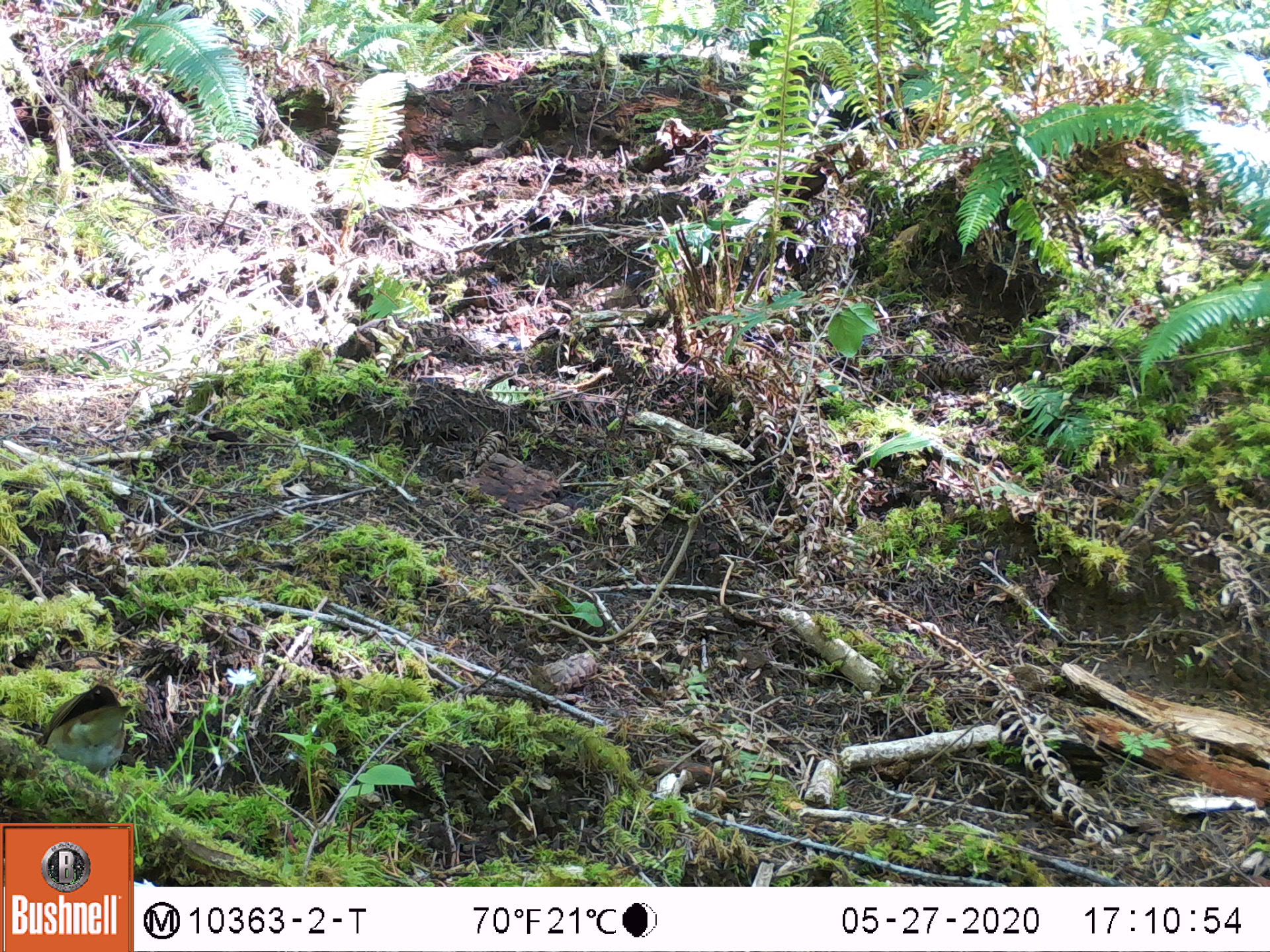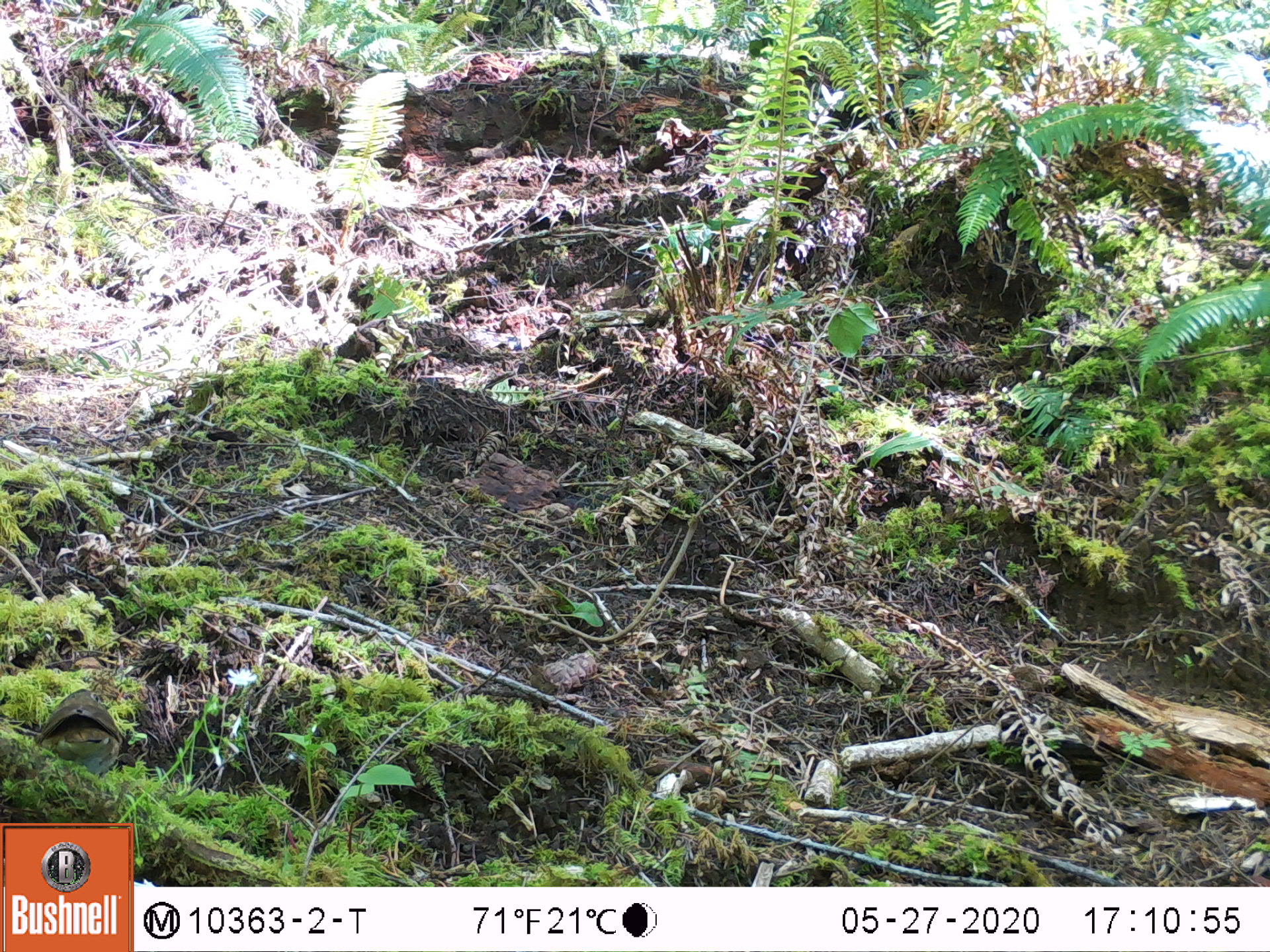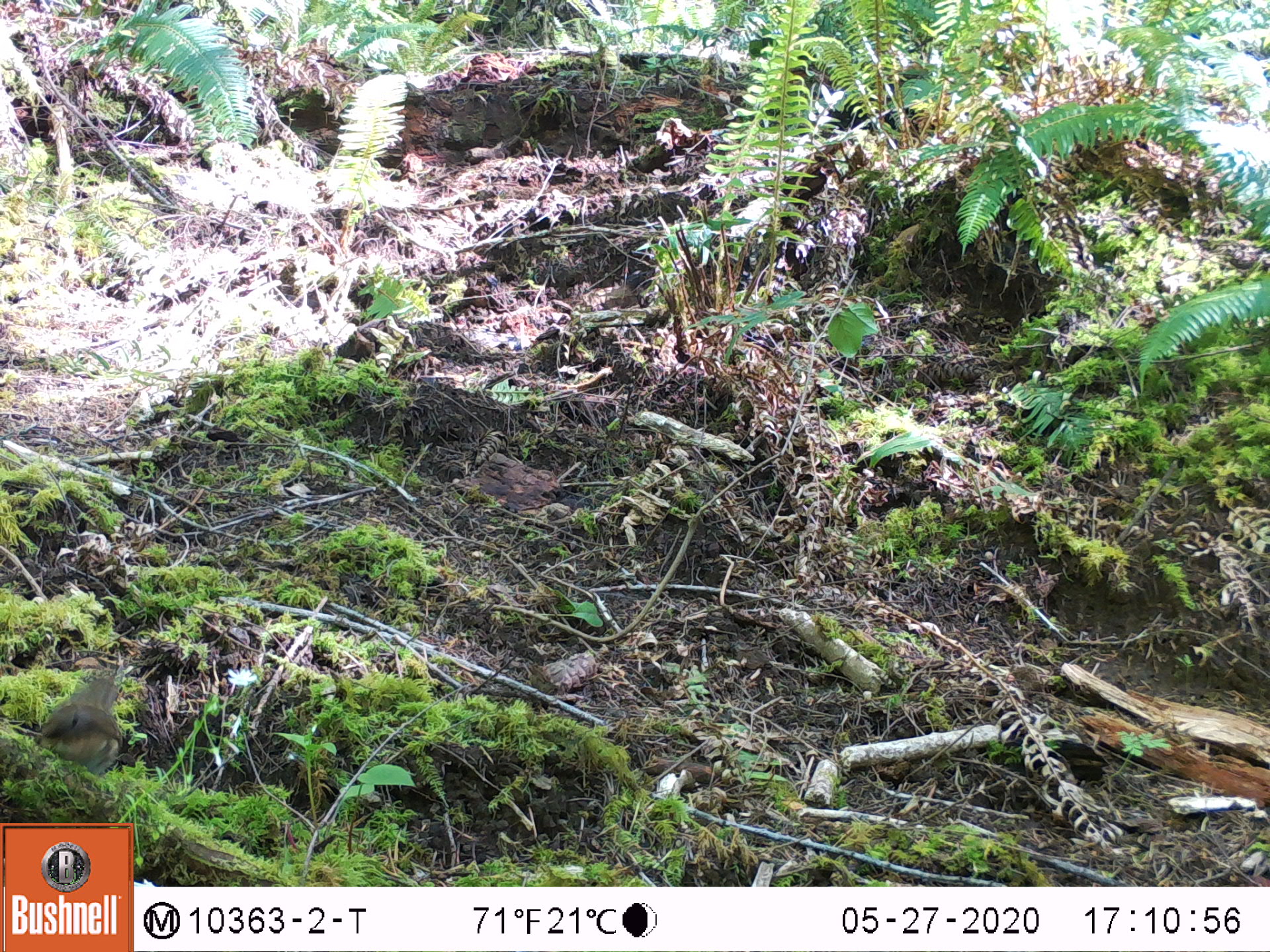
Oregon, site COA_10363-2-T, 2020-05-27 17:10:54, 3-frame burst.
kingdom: Animalia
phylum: Chordata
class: Aves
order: Passeriformes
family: Turdidae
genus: Catharus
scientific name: Catharus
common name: brown thrushes and nightingale-thrushes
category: catharus species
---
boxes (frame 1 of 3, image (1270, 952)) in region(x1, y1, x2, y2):
catharus species: region(41, 680, 135, 779)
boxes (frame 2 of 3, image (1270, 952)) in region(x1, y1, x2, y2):
catharus species: region(31, 690, 127, 777)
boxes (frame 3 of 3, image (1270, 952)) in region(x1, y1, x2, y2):
catharus species: region(31, 679, 128, 771)